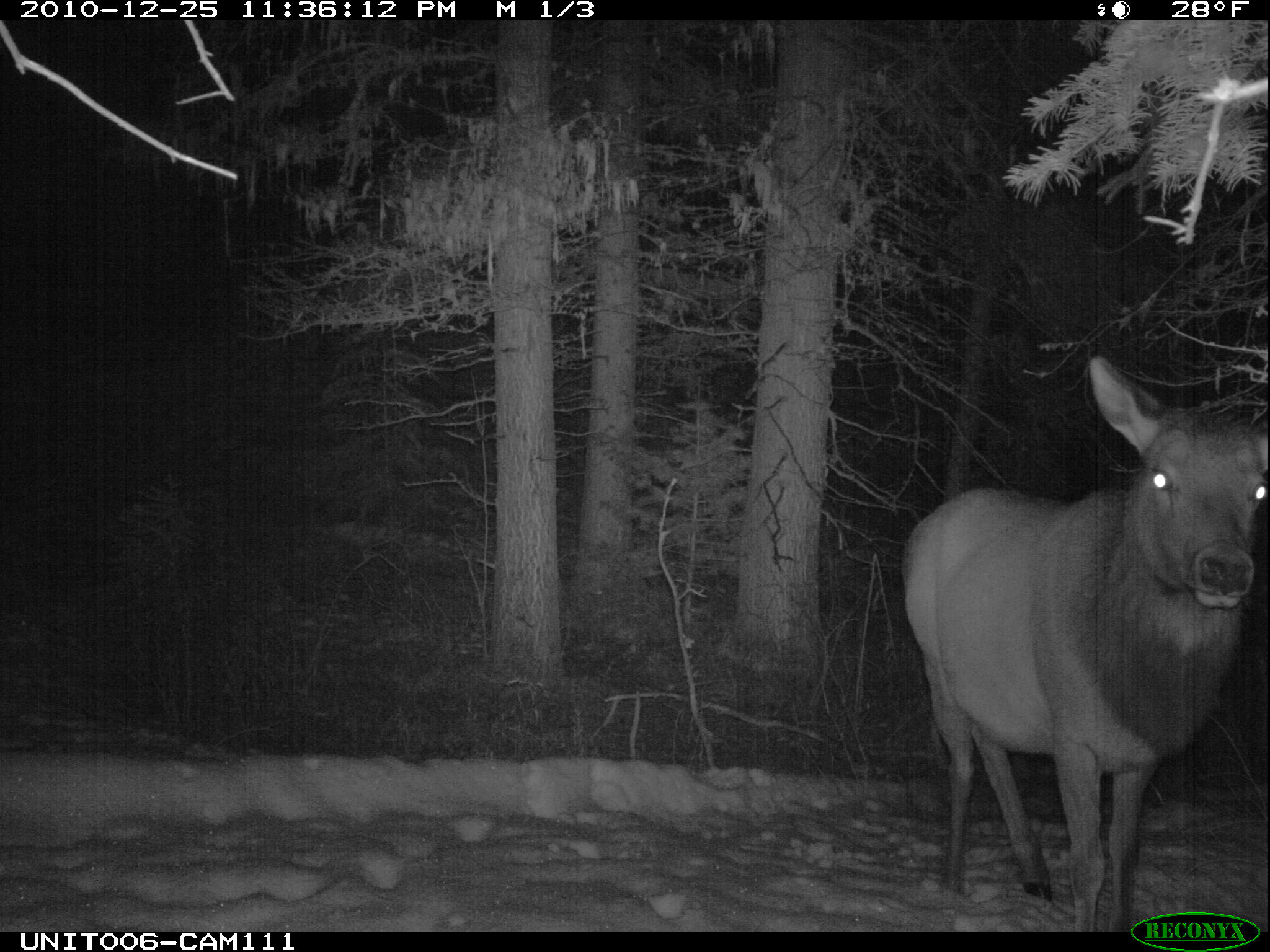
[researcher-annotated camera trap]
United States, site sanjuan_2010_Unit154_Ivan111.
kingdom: Animalia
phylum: Chordata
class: Mammalia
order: Artiodactyla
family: Cervidae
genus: Cervus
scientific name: Cervus elaphus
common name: red deer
Cervus elaphus (red deer).